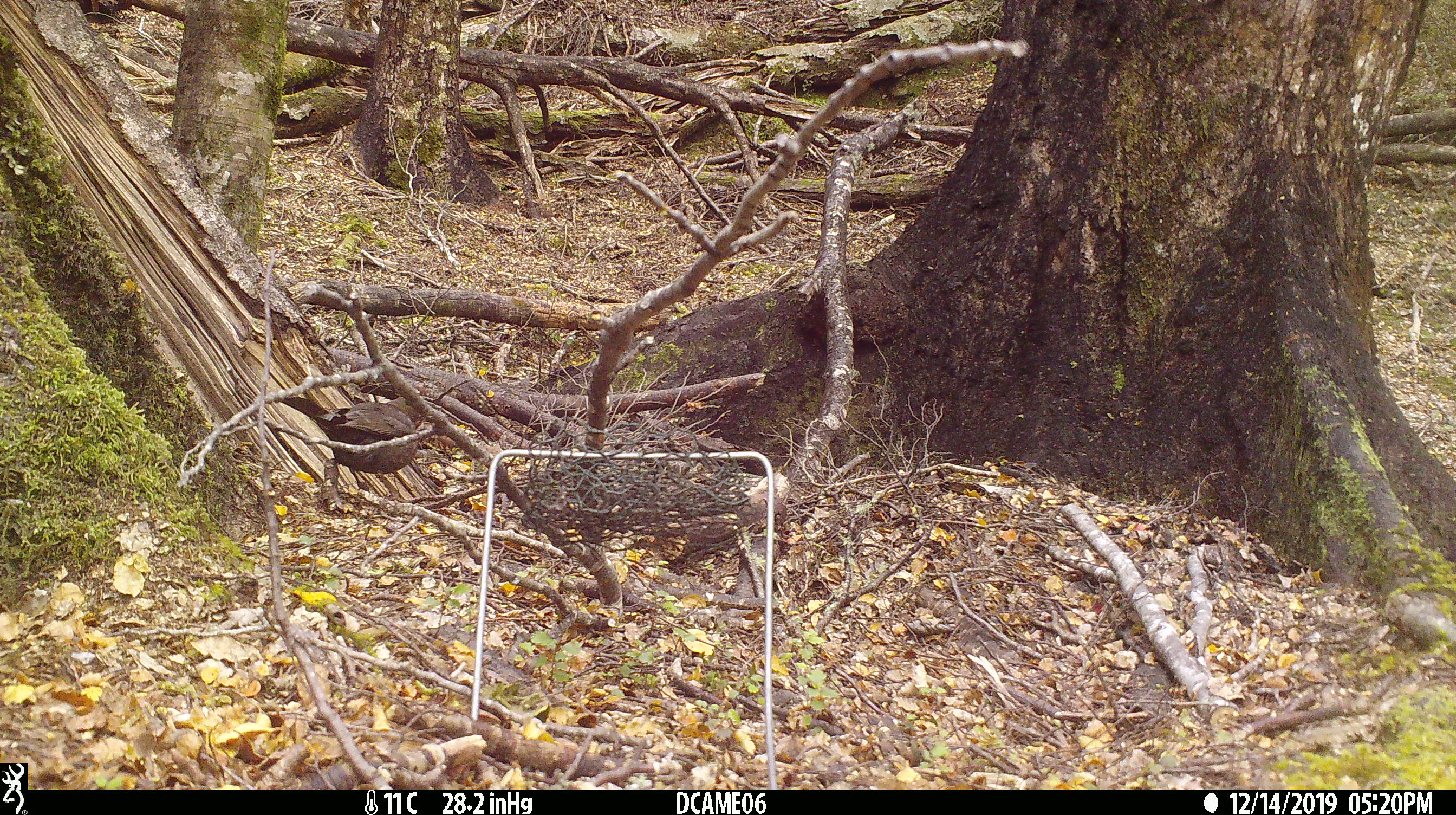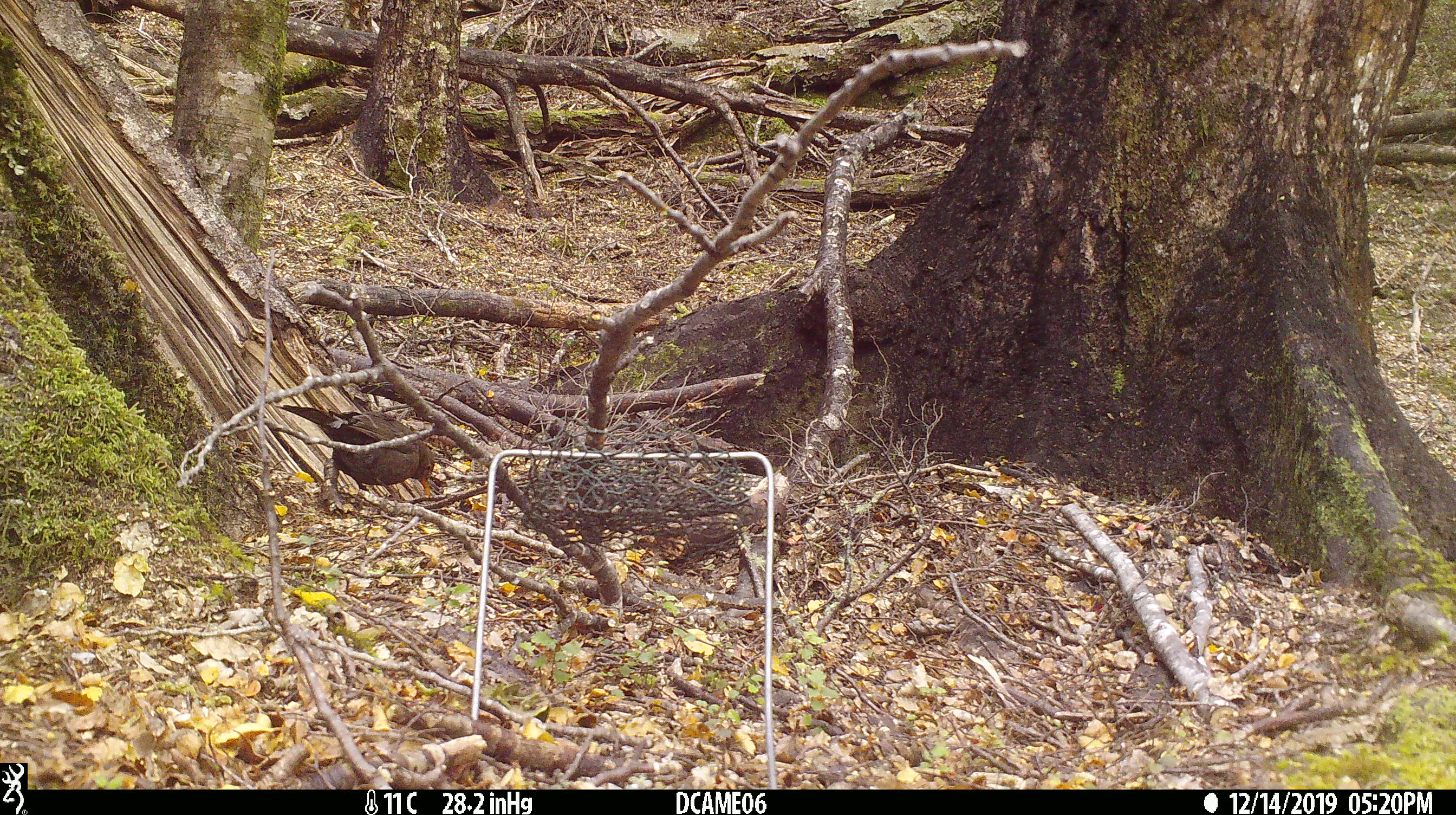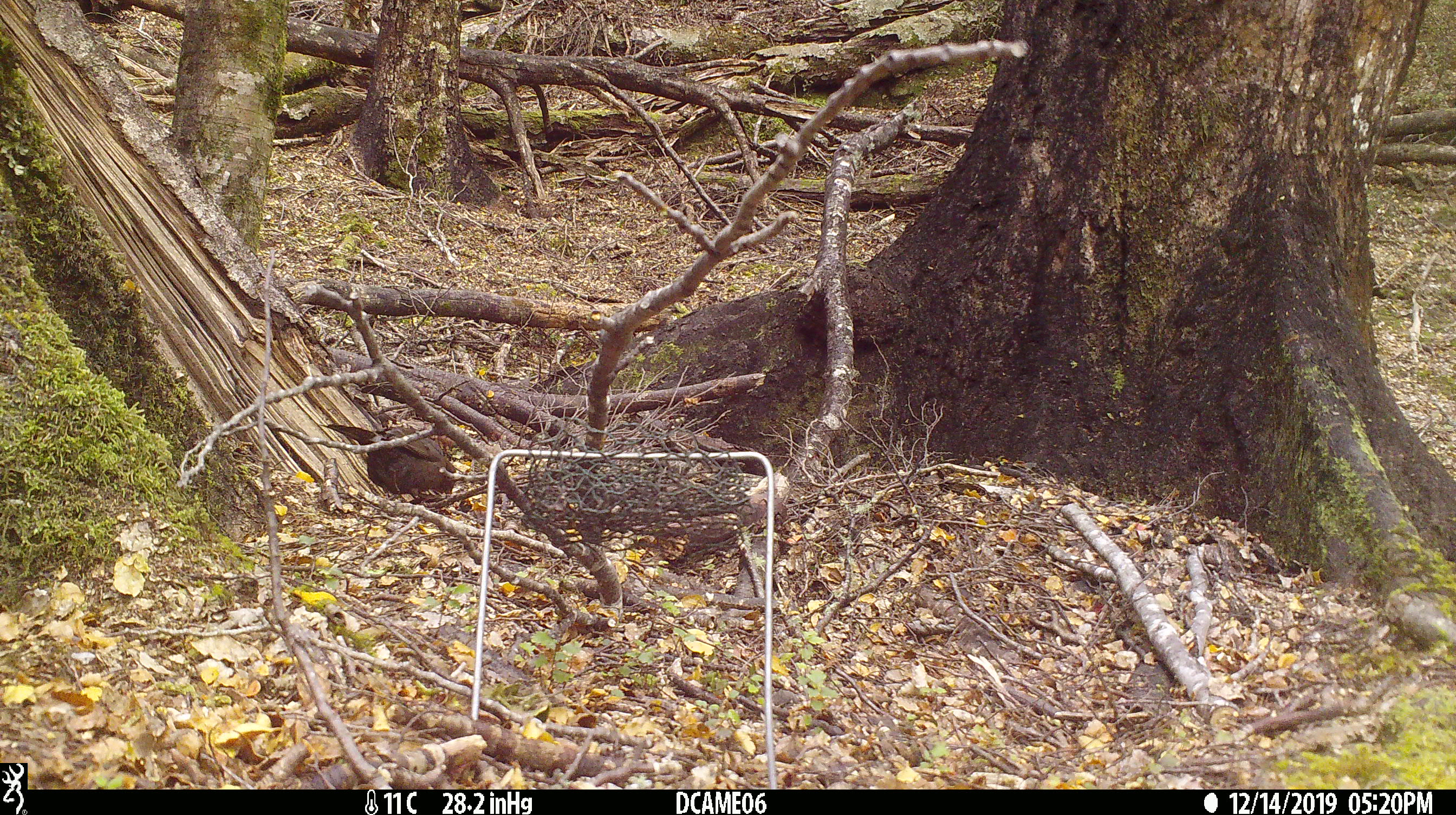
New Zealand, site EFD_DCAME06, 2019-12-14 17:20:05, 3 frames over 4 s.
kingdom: Animalia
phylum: Chordata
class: Aves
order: Passeriformes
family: Turdidae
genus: Turdus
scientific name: Turdus merula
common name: eurasian blackbird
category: blackbird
Blackbird (eurasian blackbird) (Turdus merula).